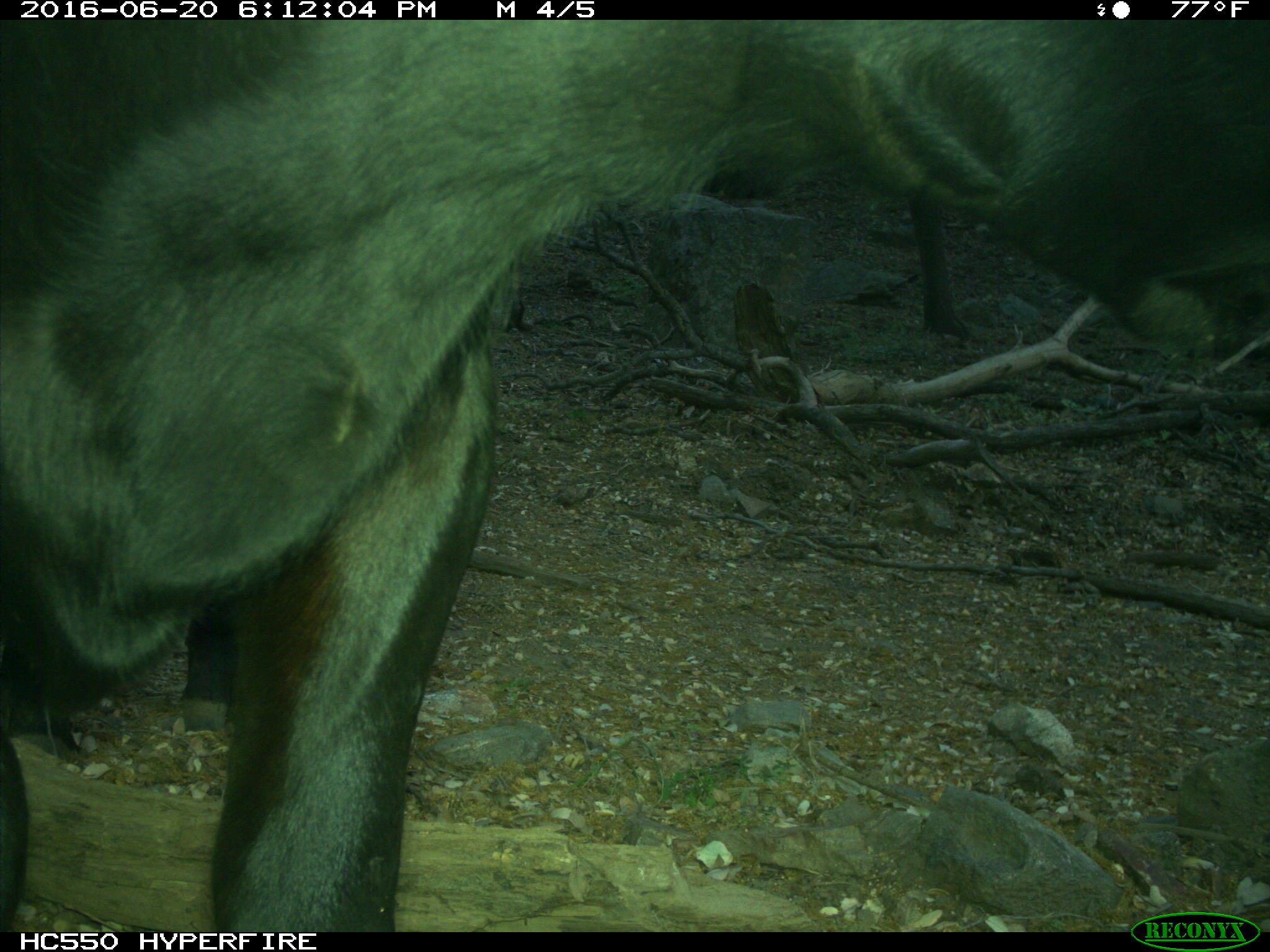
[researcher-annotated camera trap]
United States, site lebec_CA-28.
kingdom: Animalia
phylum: Chordata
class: Mammalia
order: Artiodactyla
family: Bovidae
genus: Bos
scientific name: Bos taurus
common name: domestic cow